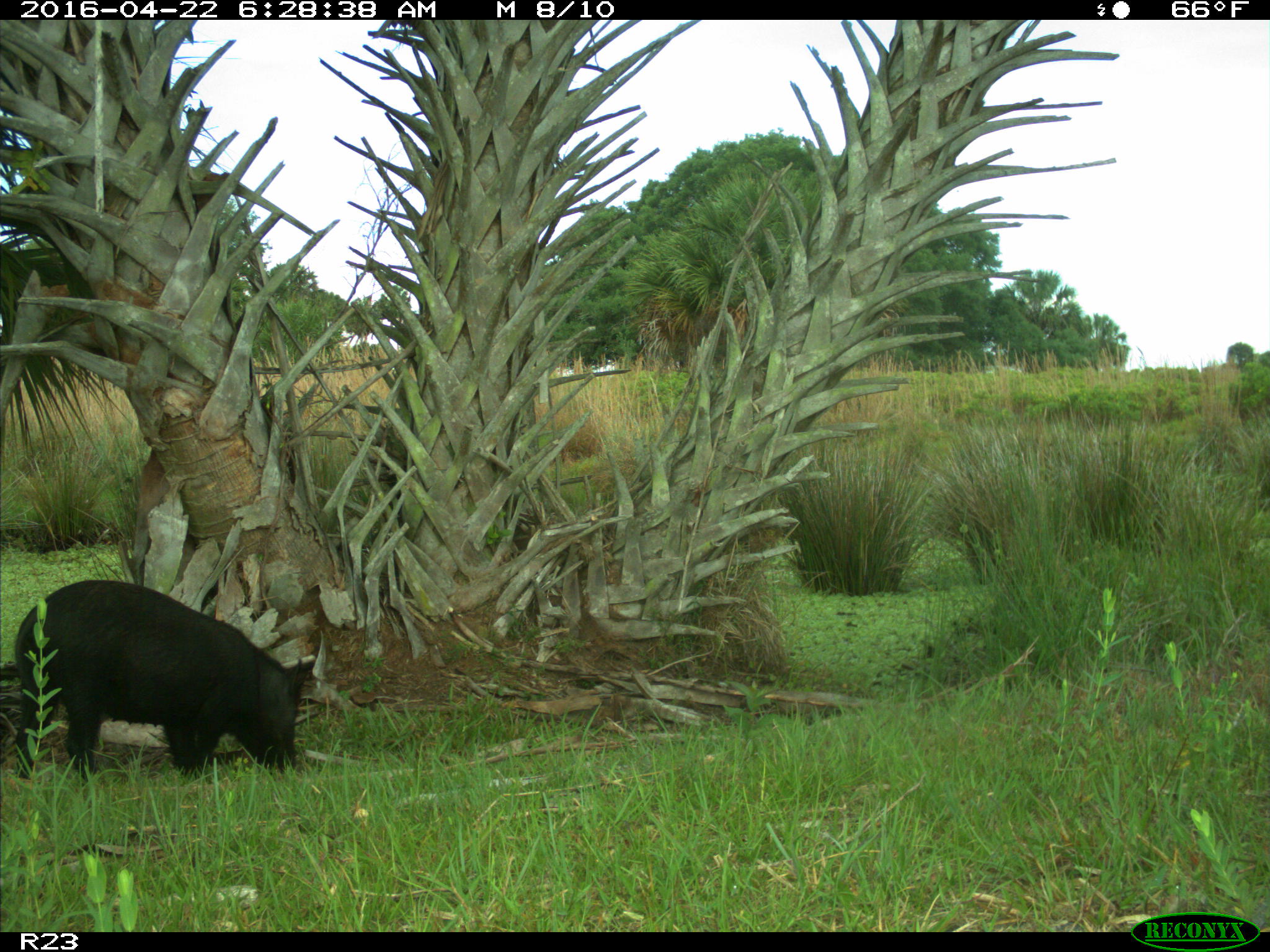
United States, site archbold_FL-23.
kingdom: Animalia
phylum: Chordata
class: Mammalia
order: Artiodactyla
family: Suidae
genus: Sus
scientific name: Sus scrofa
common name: wild boar